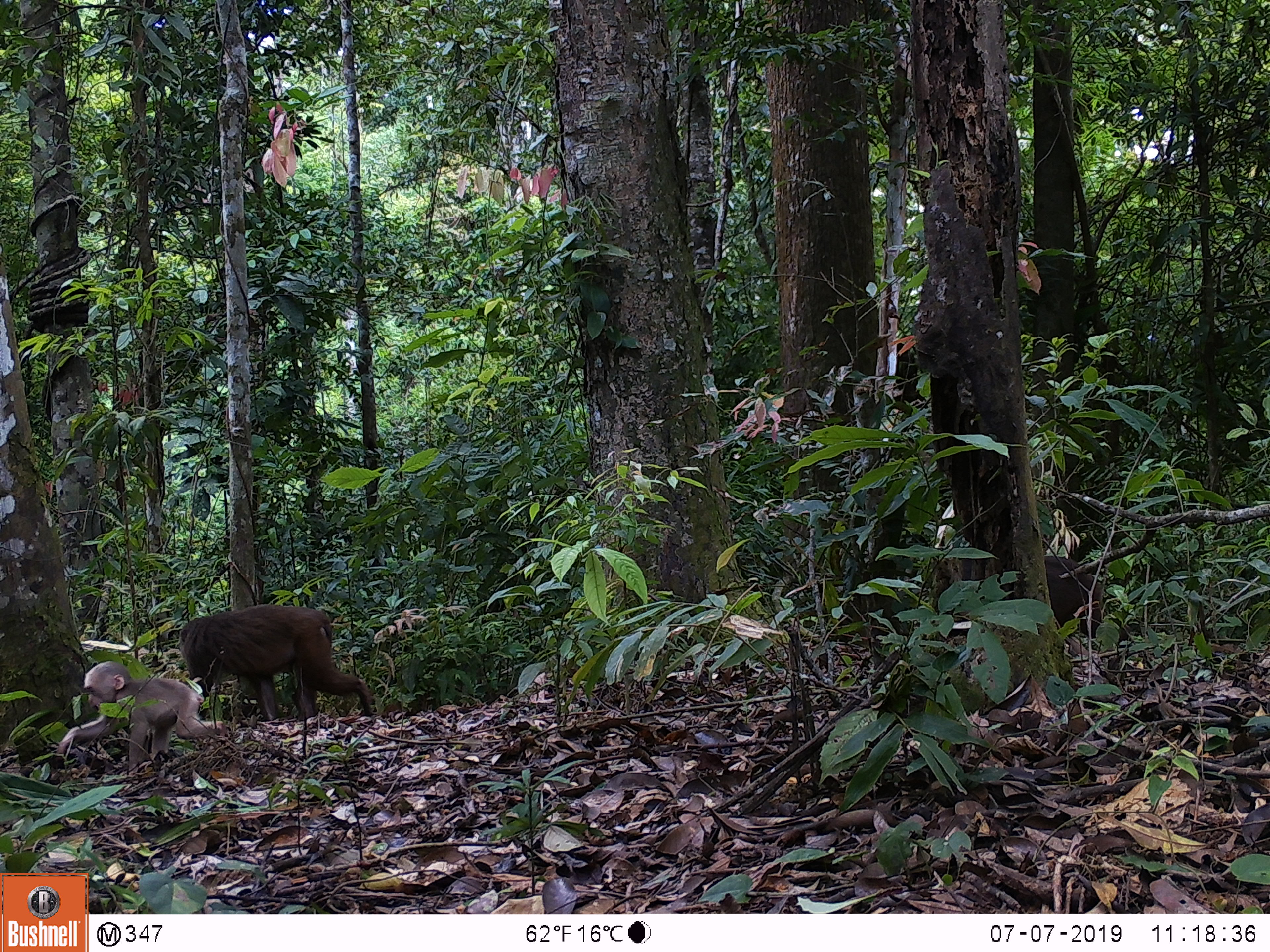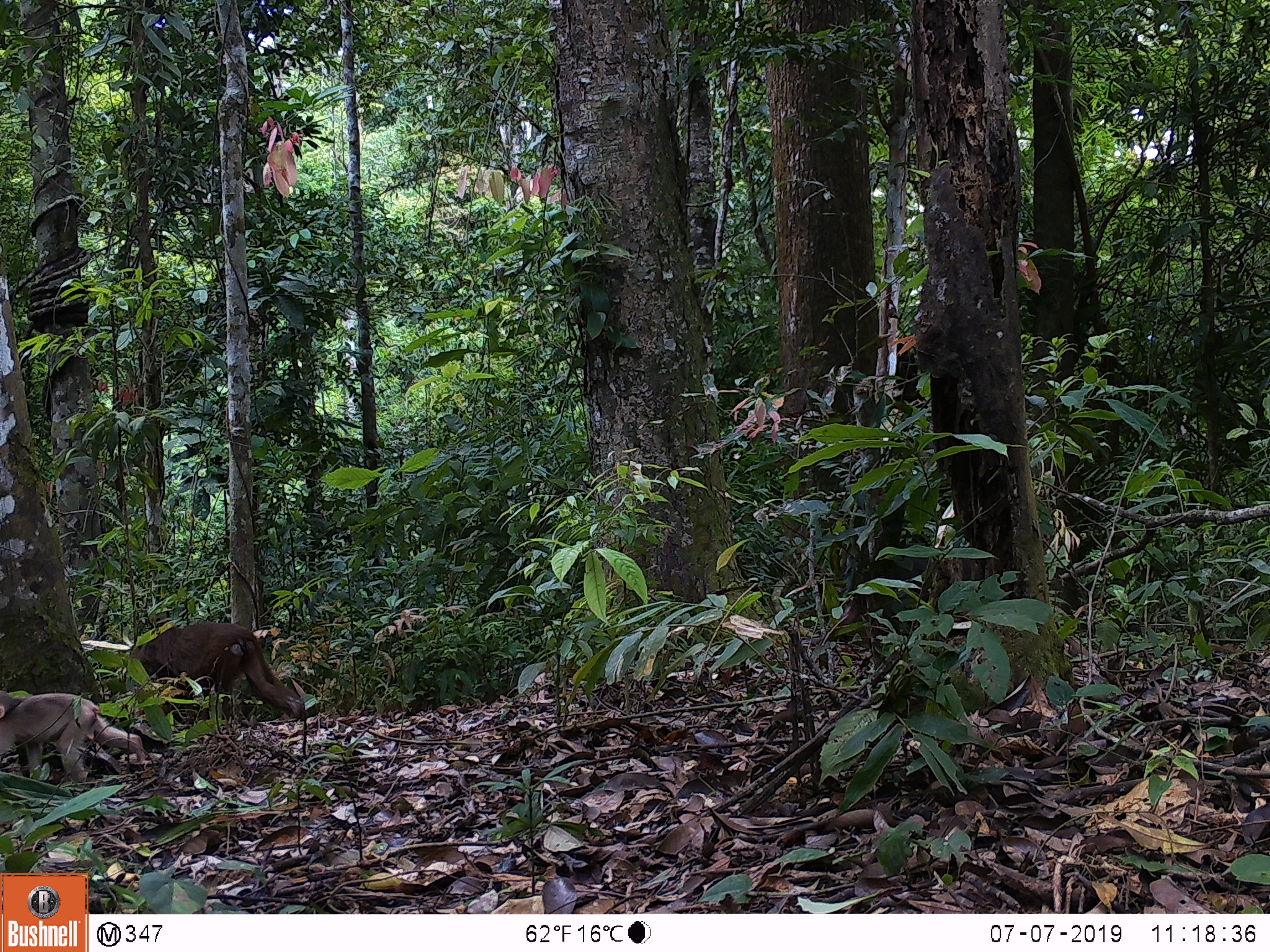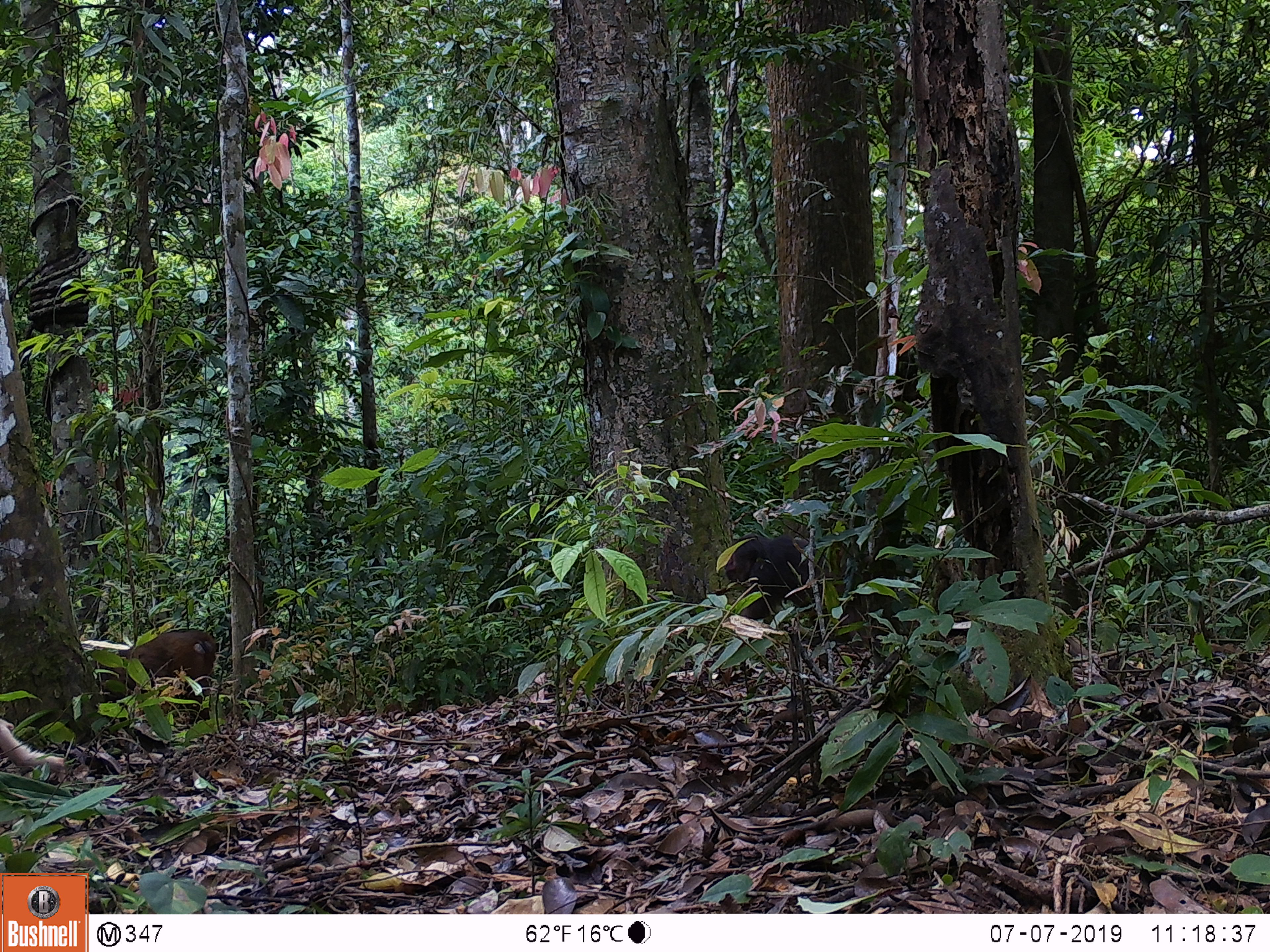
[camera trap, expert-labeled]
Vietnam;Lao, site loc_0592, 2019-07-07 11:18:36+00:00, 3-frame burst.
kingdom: Animalia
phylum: Chordata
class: Mammalia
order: Primates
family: Cercopithecidae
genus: Macaca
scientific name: Macaca arctoides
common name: stump-tailed macaque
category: stump tailed macaque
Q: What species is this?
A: Stump tailed macaque (stump-tailed macaque) (Macaca arctoides).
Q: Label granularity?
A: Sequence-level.